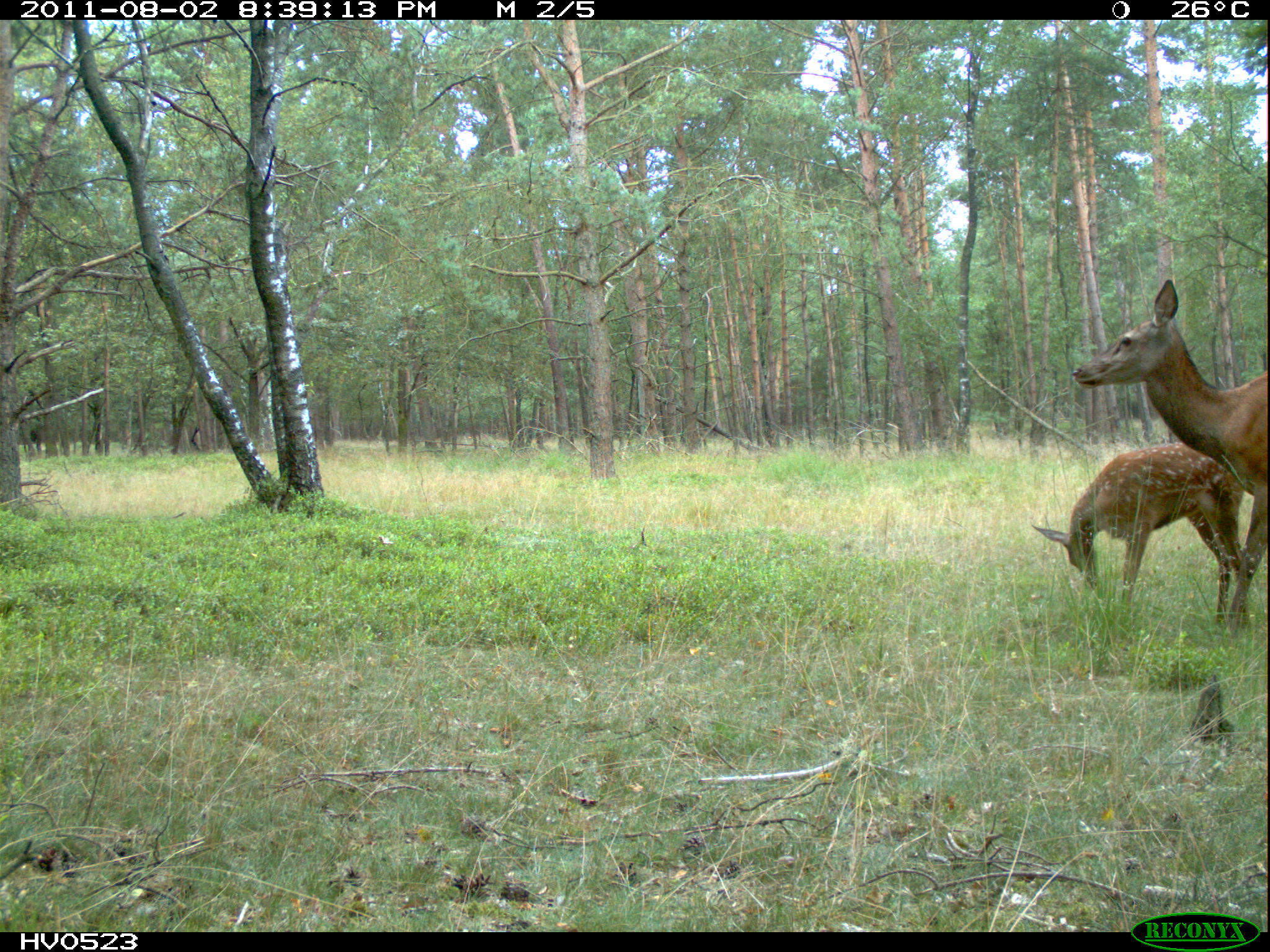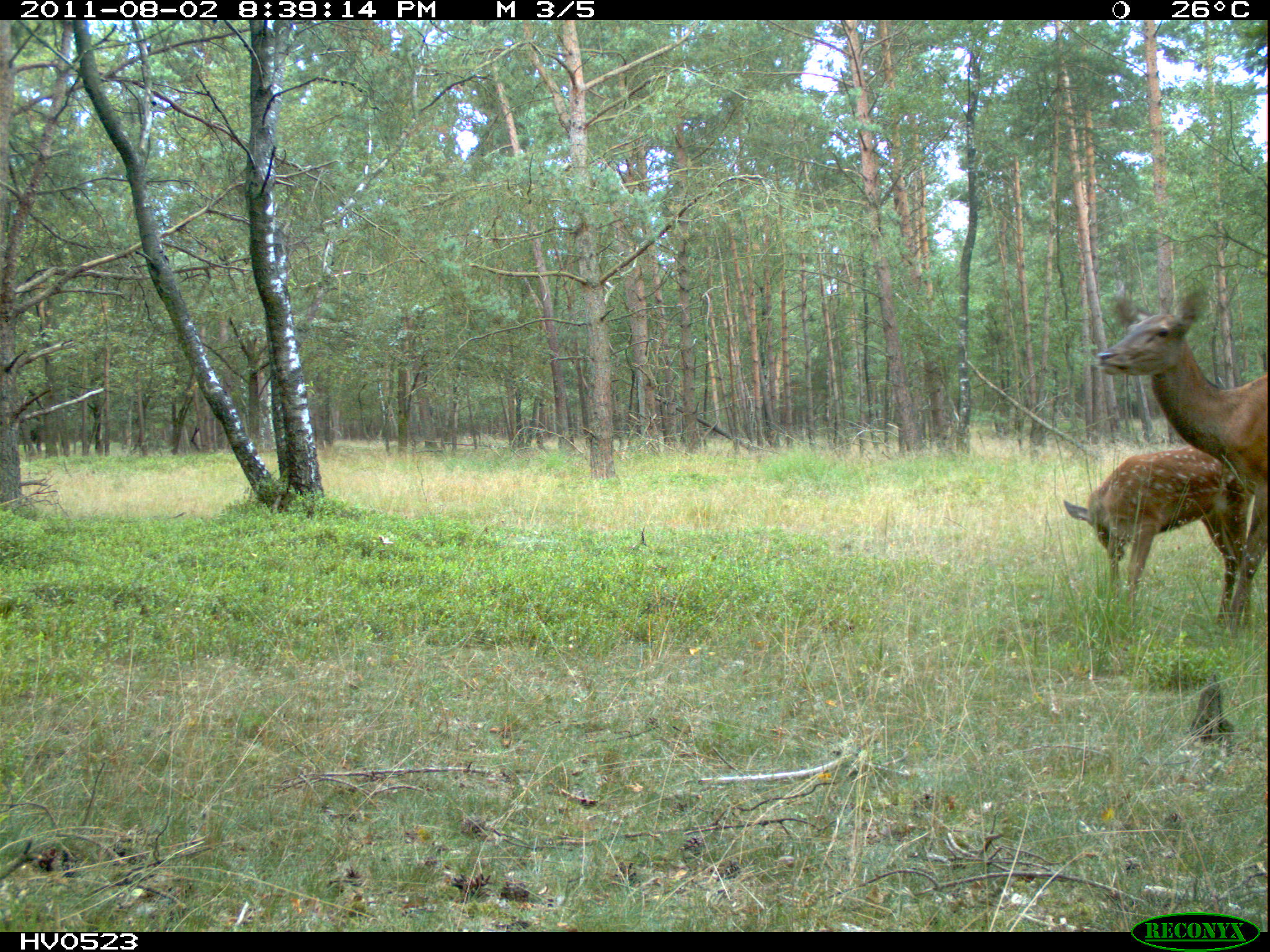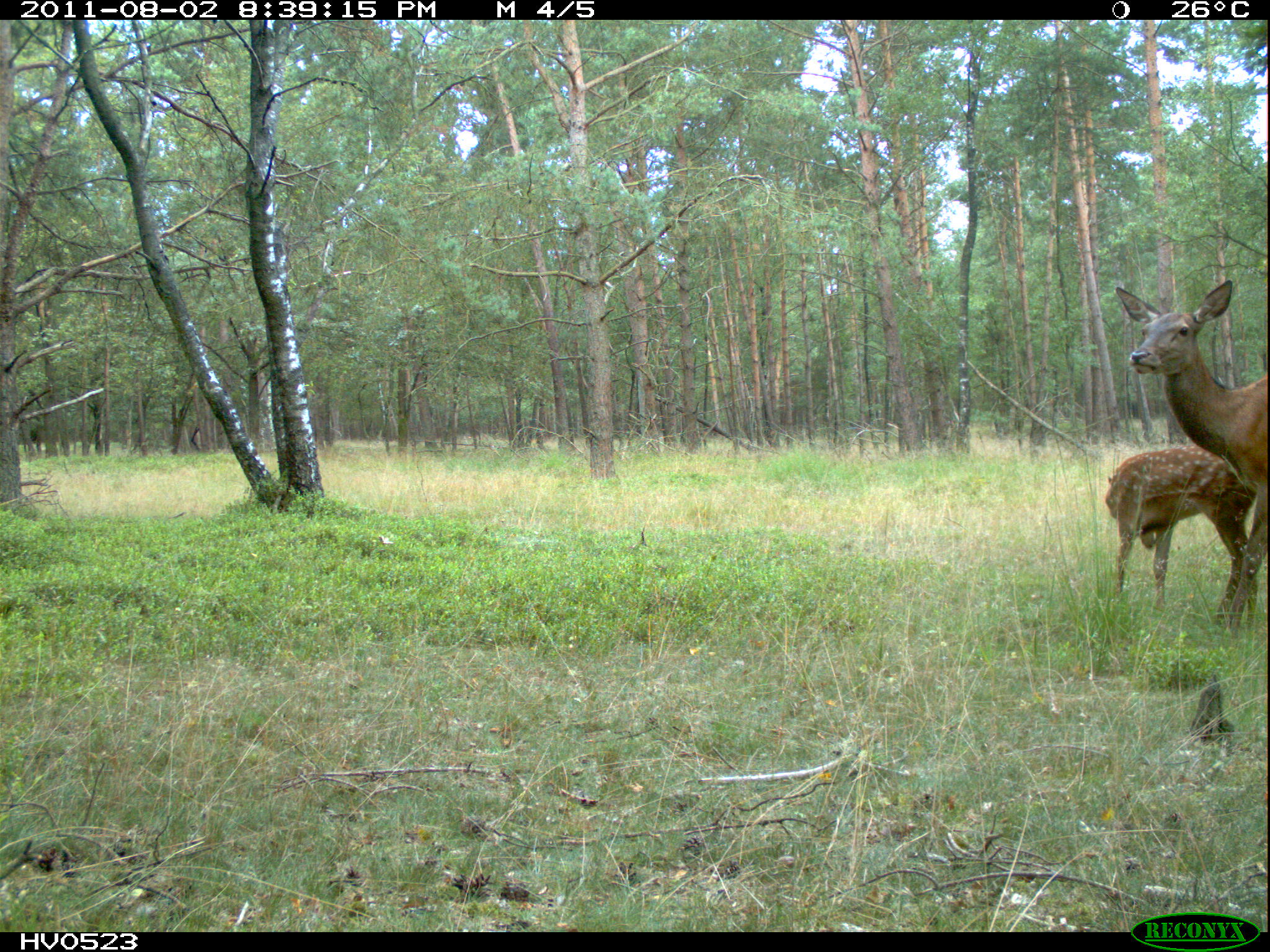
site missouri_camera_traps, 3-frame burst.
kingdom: Animalia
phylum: Chordata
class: Mammalia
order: Artiodactyla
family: Cervidae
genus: Cervus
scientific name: Cervus elaphus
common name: red deer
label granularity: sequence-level